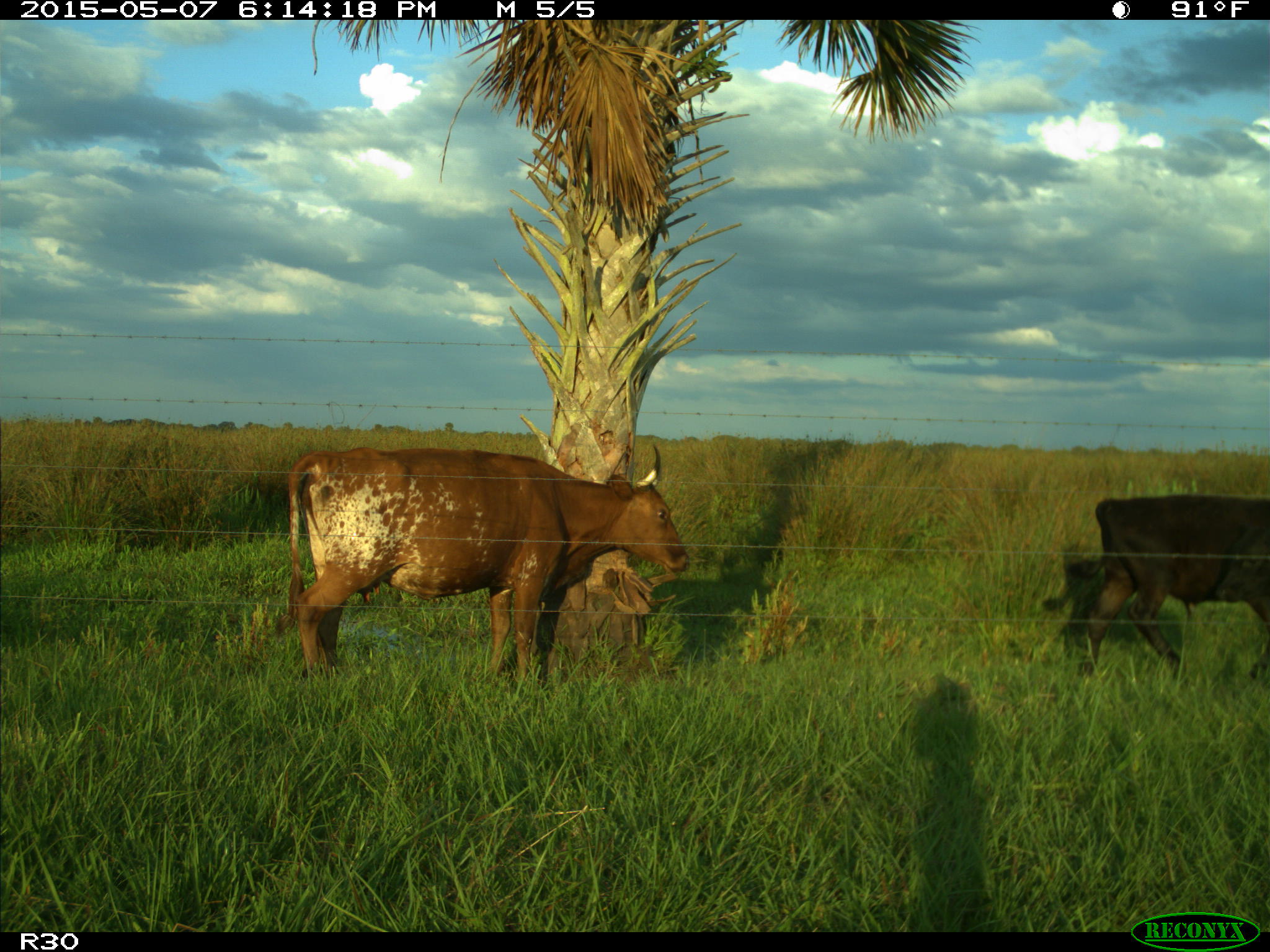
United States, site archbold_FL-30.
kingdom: Animalia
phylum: Chordata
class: Mammalia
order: Artiodactyla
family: Bovidae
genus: Bos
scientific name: Bos taurus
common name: domestic cow